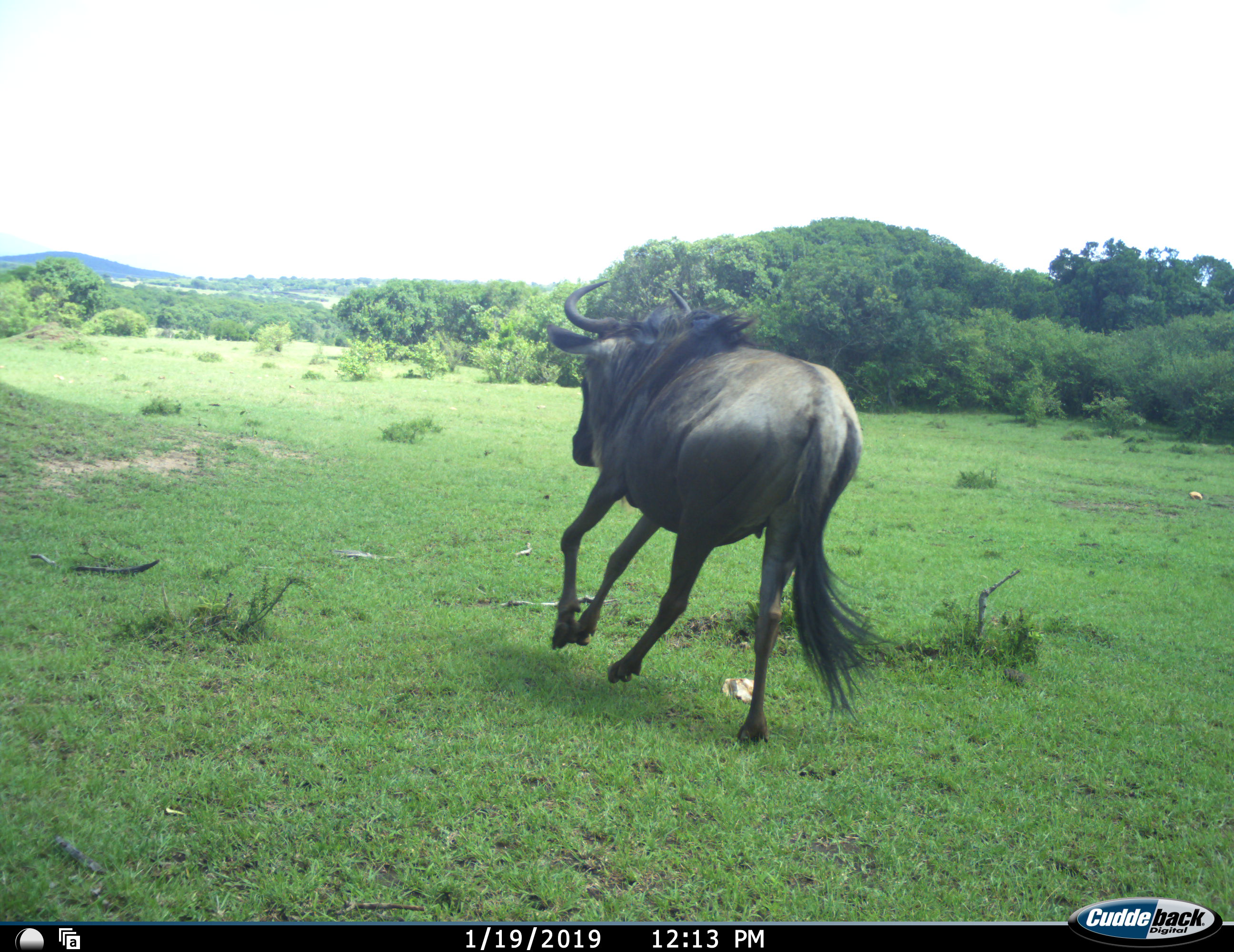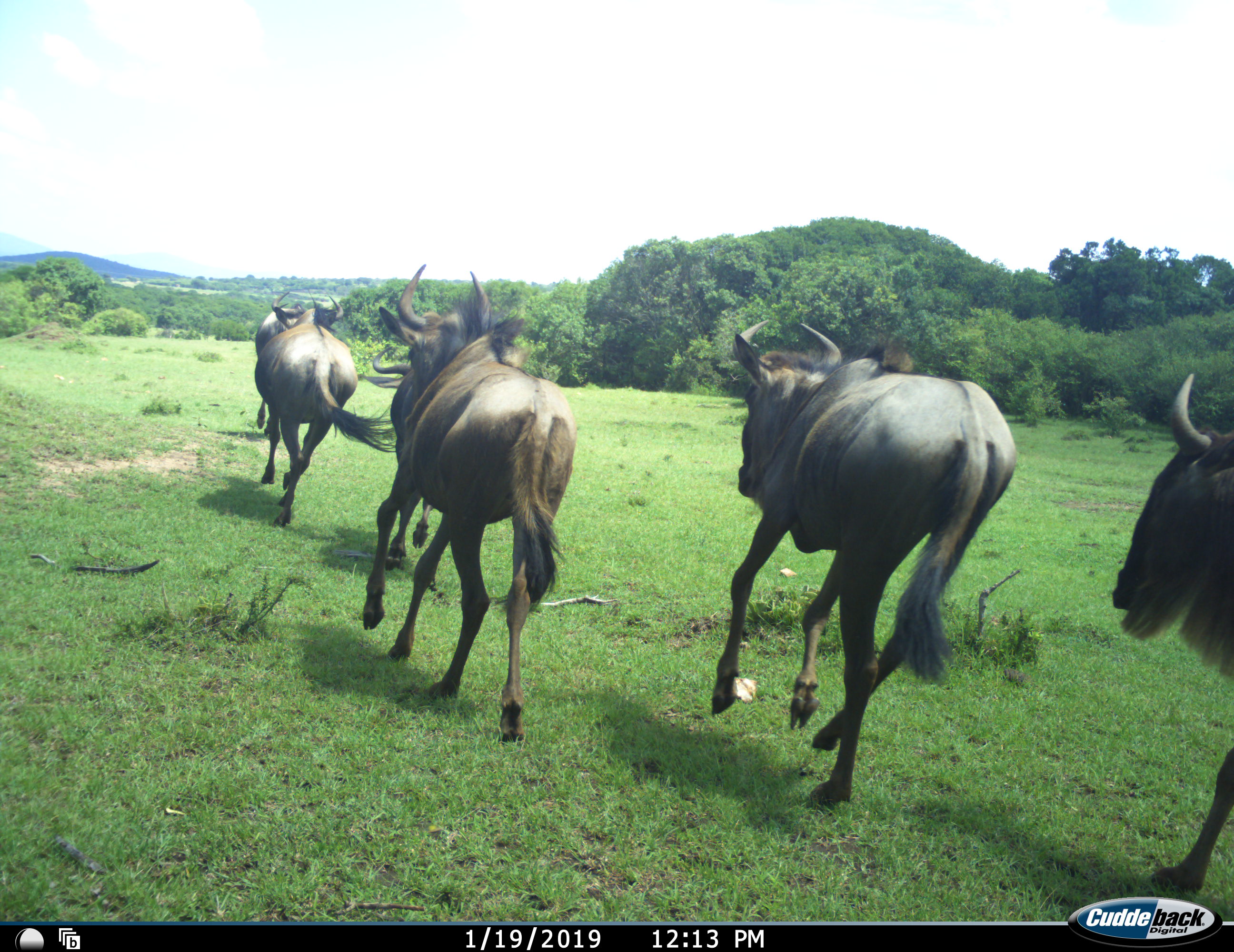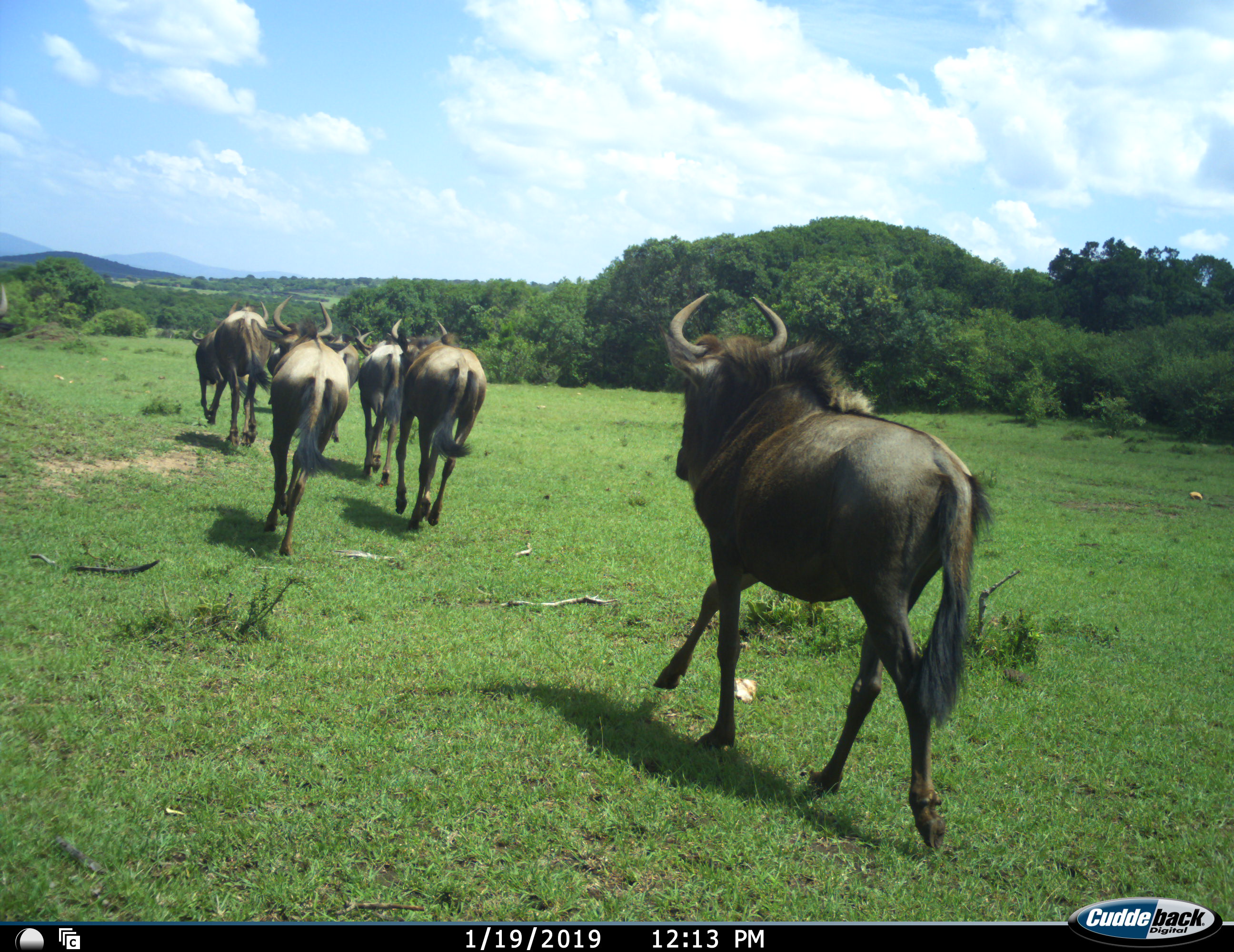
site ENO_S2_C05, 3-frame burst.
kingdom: Animalia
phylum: Chordata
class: Mammalia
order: Artiodactyla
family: Bovidae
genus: Connochaetes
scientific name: Connochaetes taurinus taurinus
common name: blue wildebeest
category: wildebeestblue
Wildebeestblue (blue wildebeest) (Connochaetes taurinus taurinus), count 7. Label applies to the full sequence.